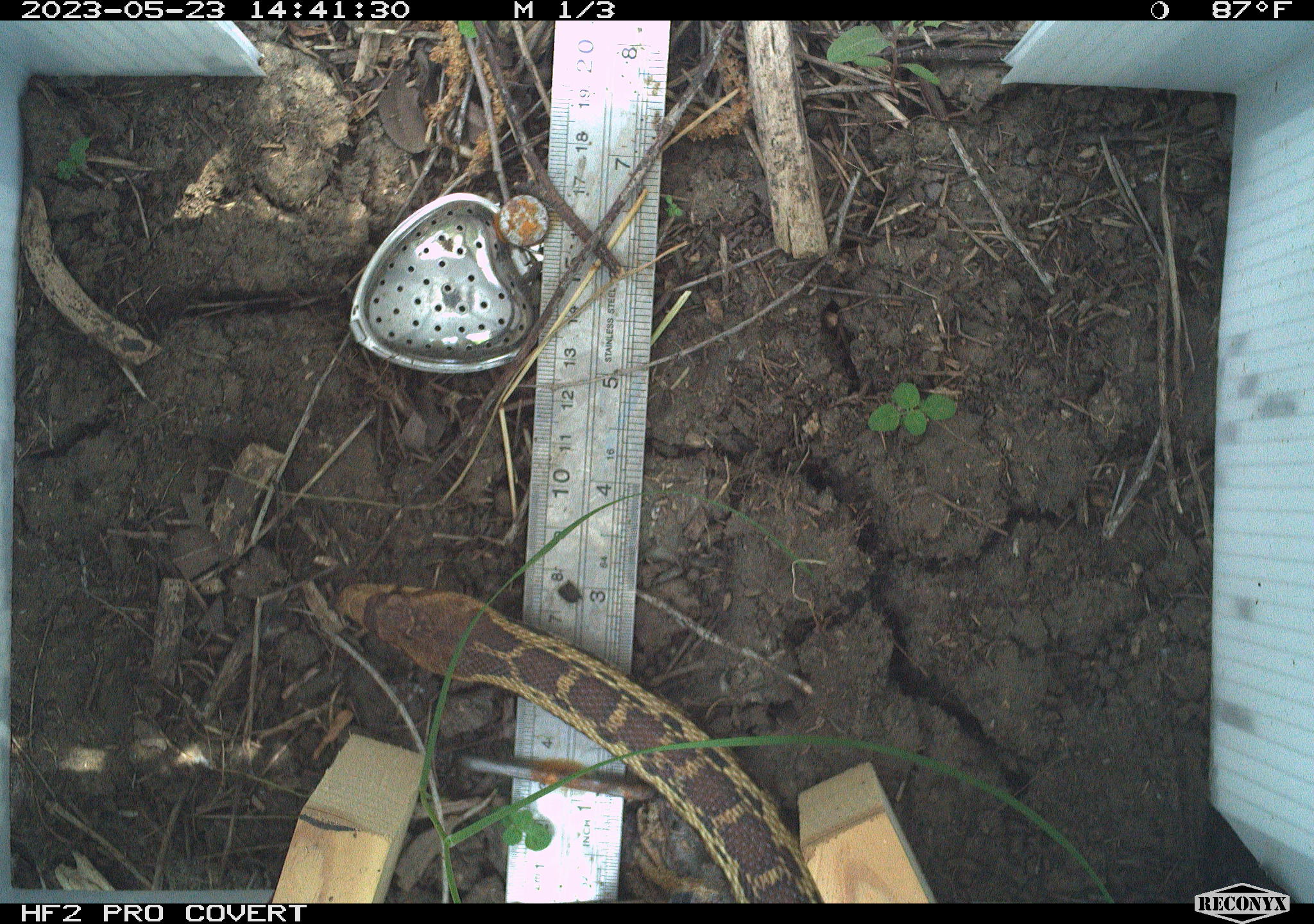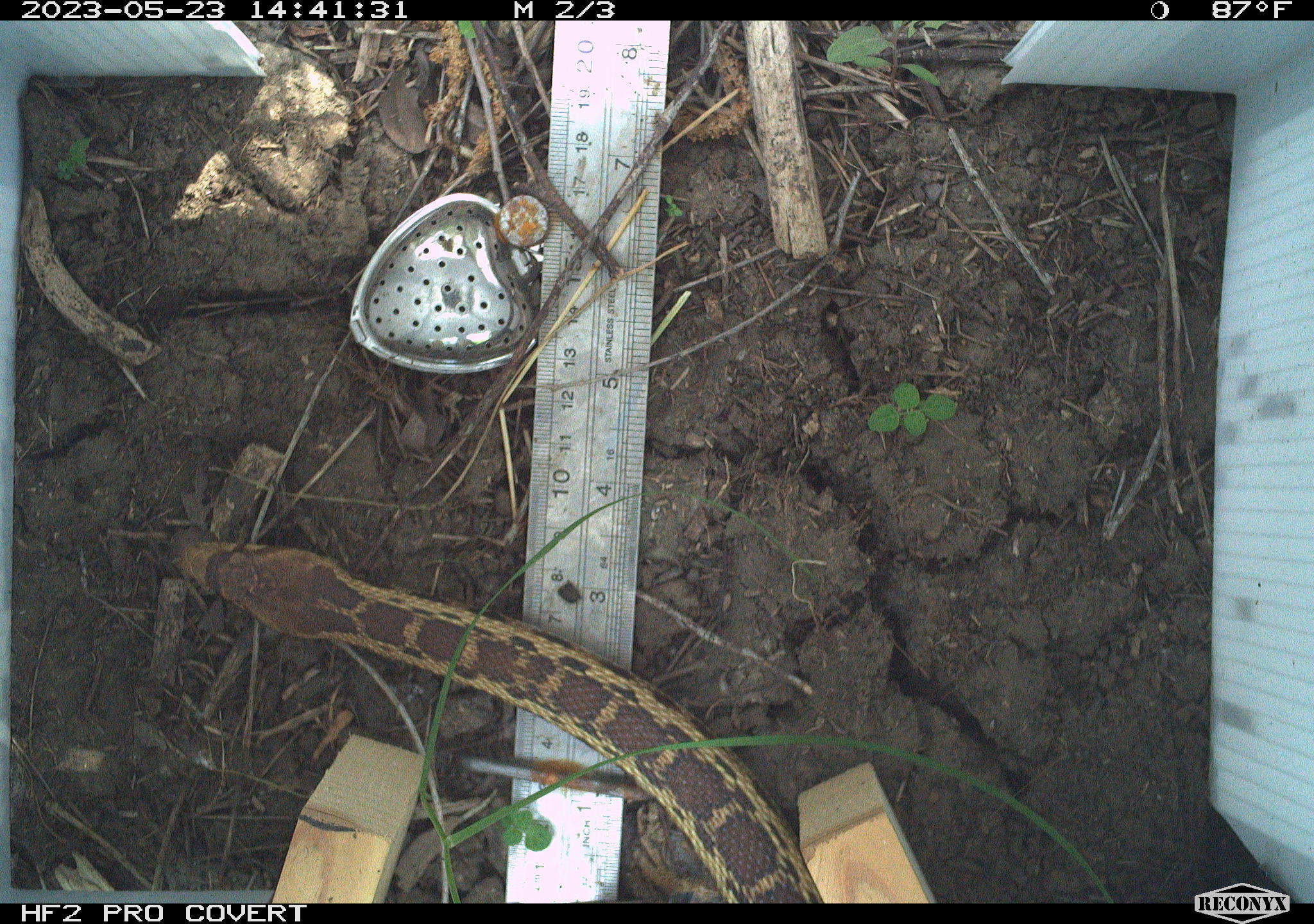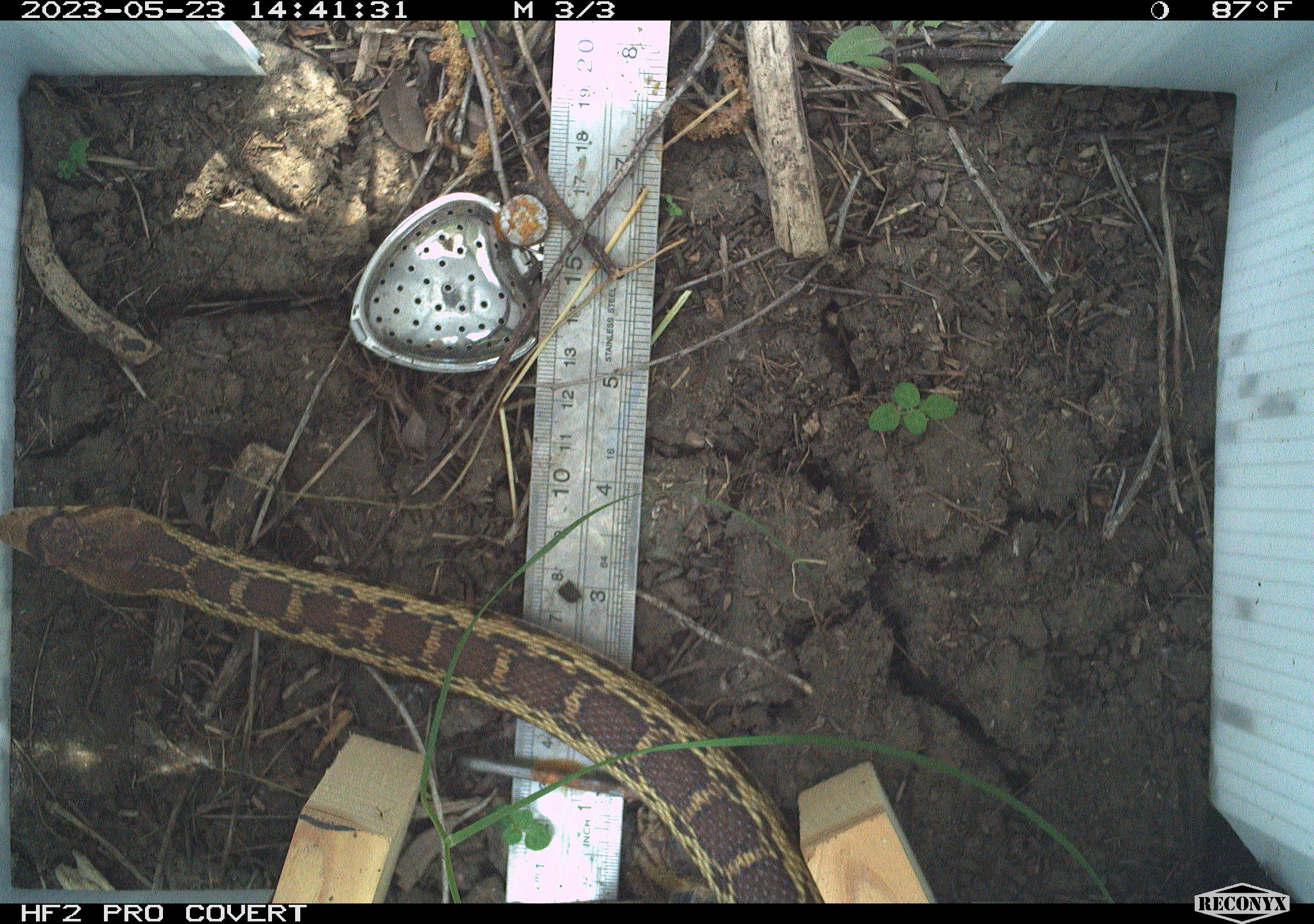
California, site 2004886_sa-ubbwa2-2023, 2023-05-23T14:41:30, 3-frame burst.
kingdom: Animalia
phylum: Chordata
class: Reptilia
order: Squamata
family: Colubridae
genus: Pituophis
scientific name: Pituophis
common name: bullsnakes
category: pituophis species